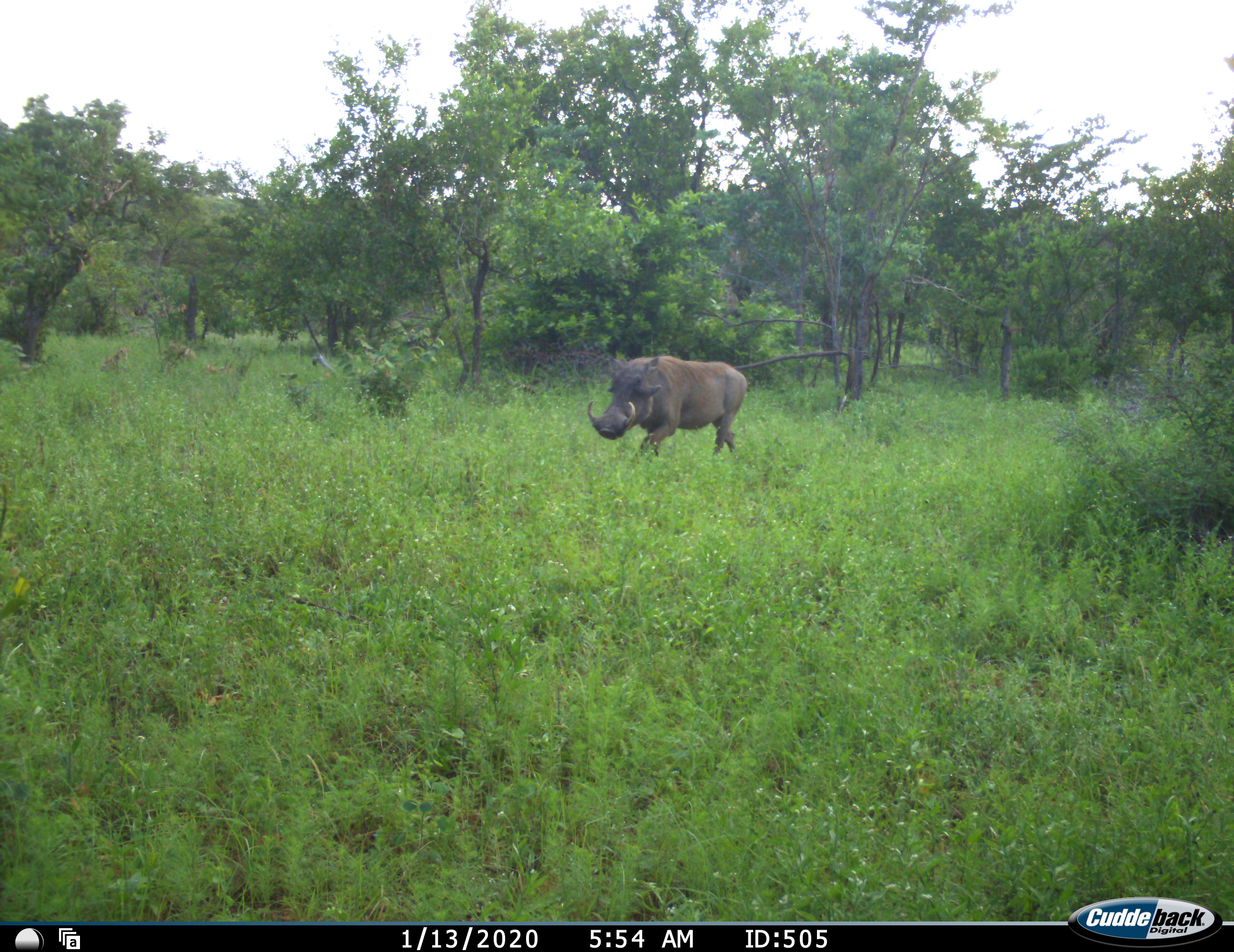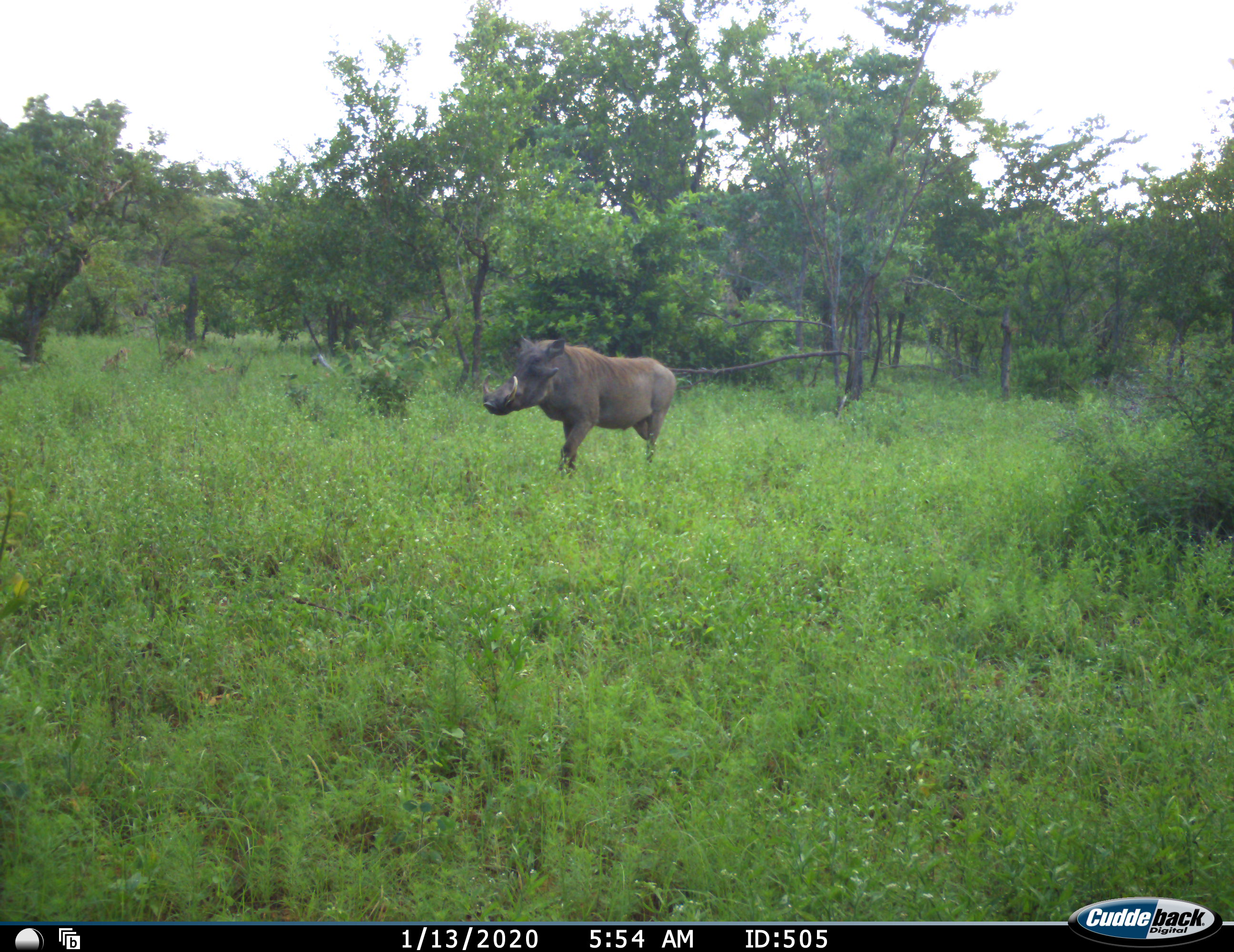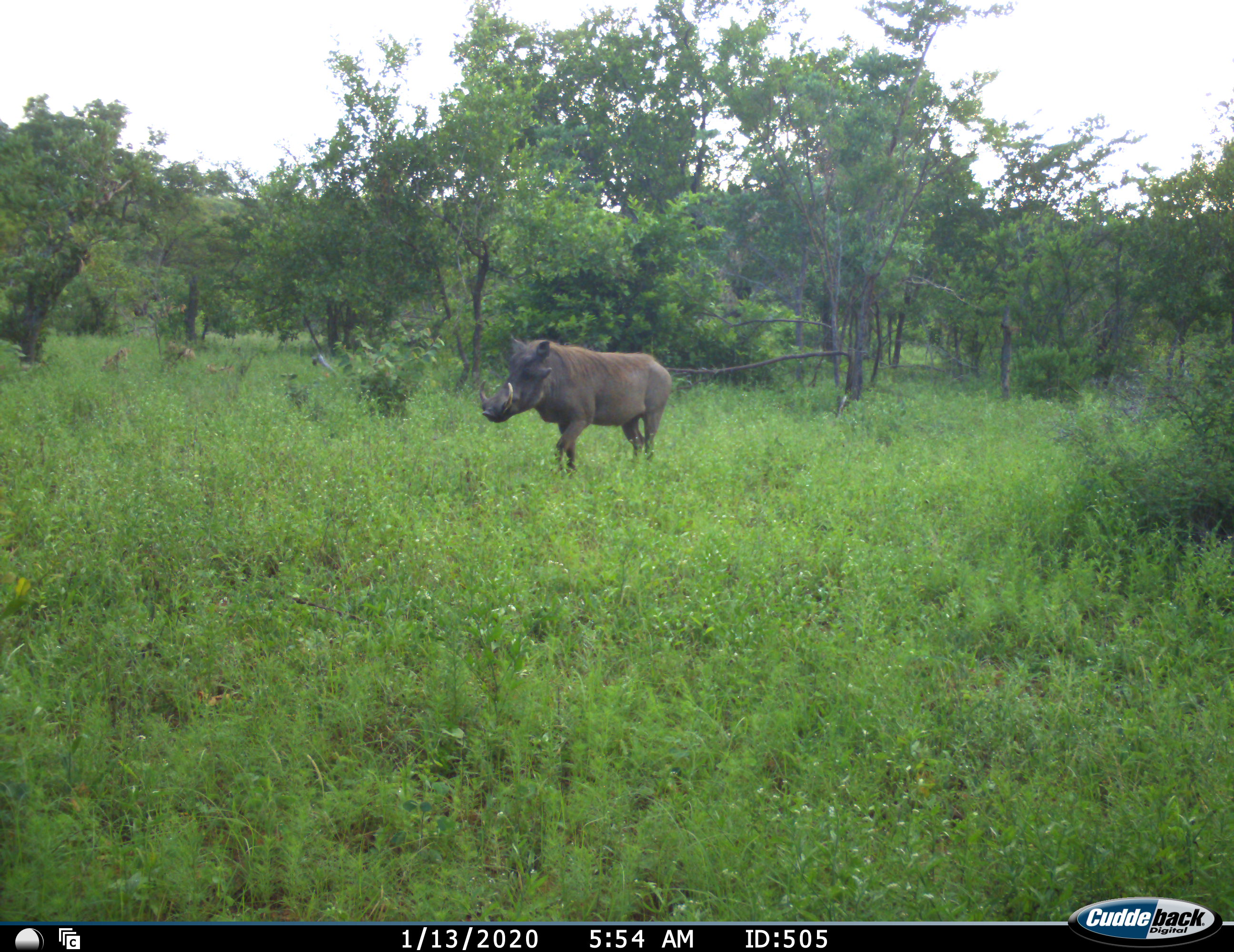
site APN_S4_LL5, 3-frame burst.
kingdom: Animalia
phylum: Chordata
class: Mammalia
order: Artiodactyla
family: Suidae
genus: Phacochoerus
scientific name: Phacochoerus africanus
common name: warthog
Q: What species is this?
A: Warthog (Phacochoerus africanus).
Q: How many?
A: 1.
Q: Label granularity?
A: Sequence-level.